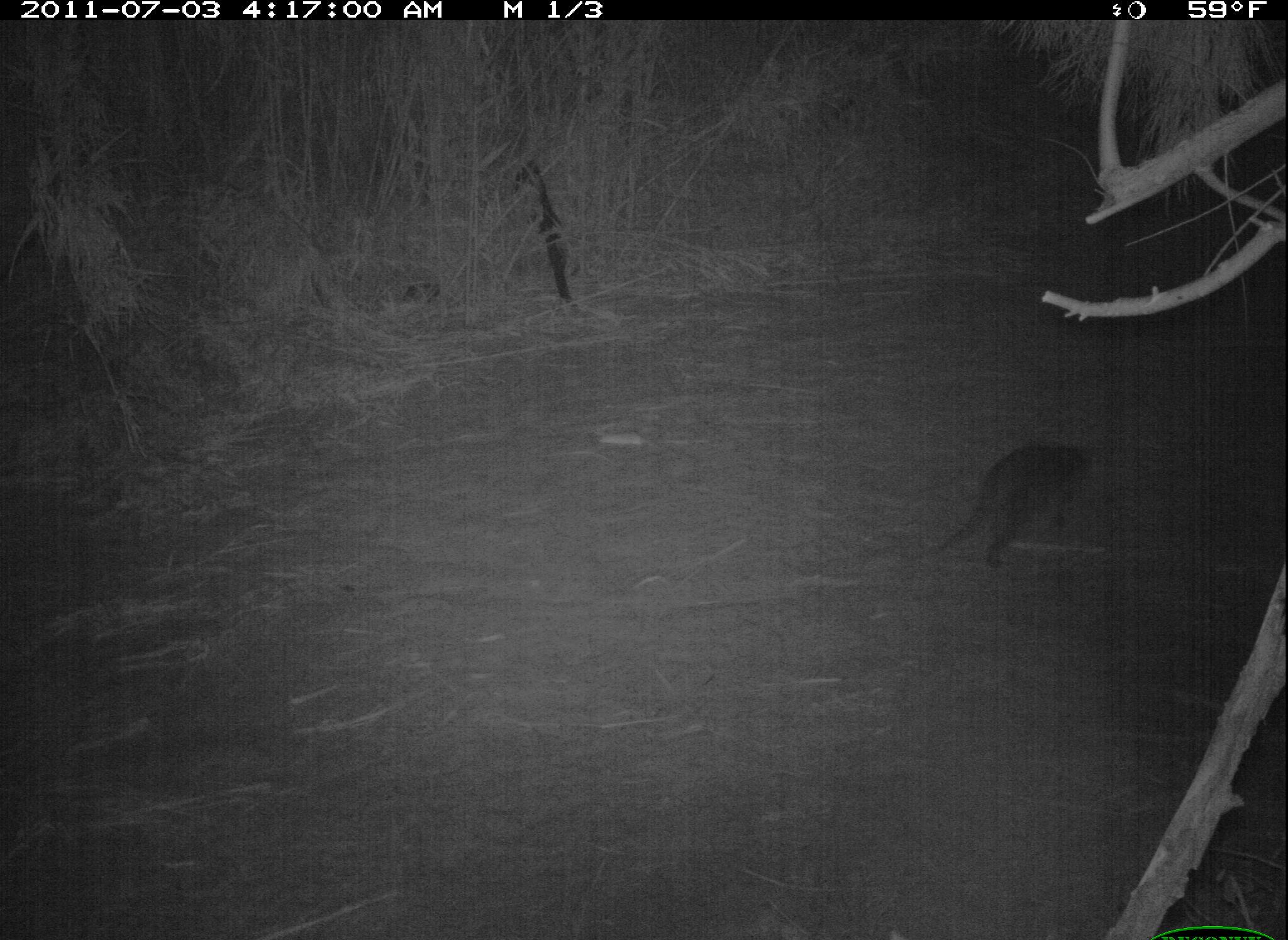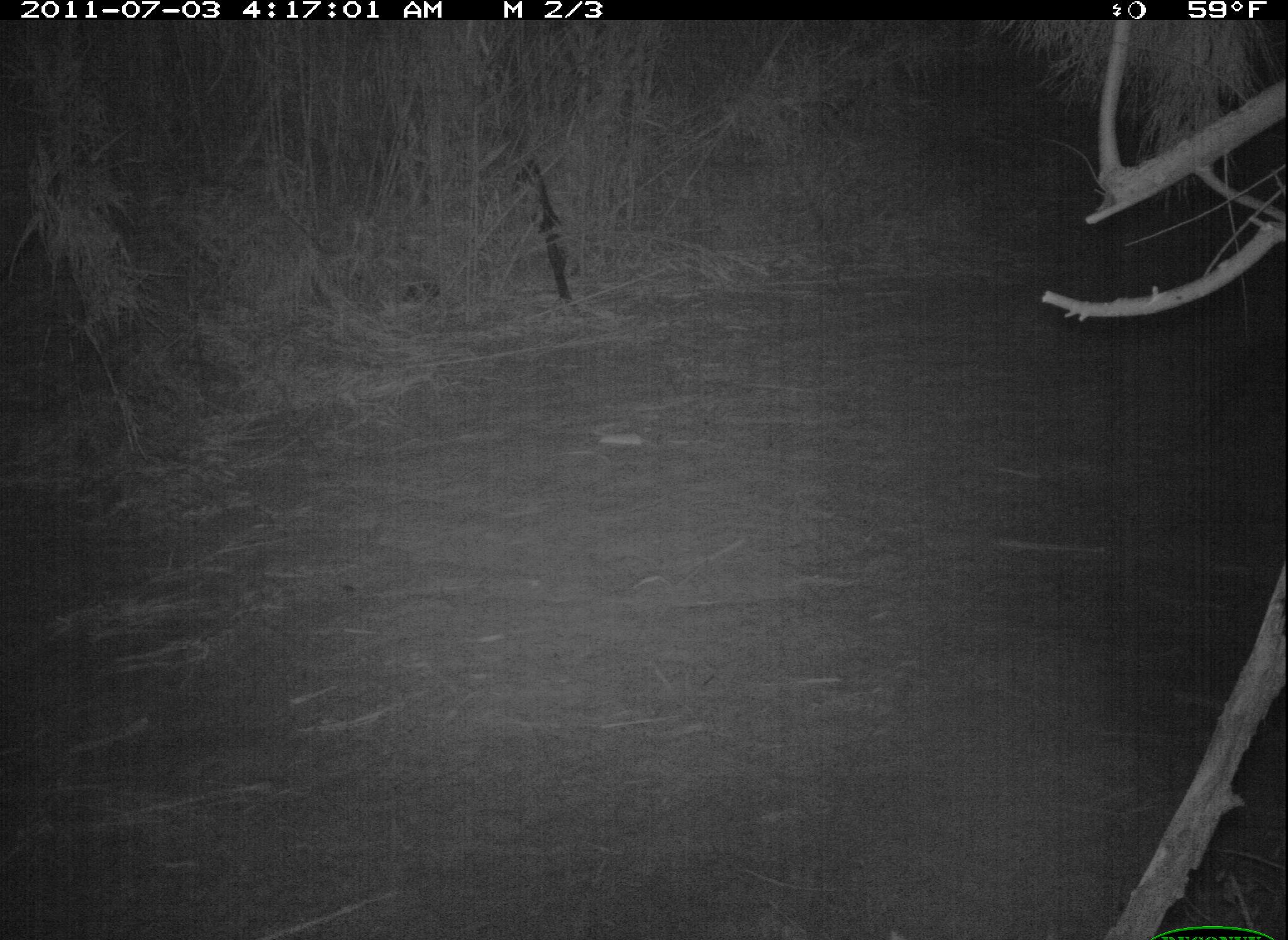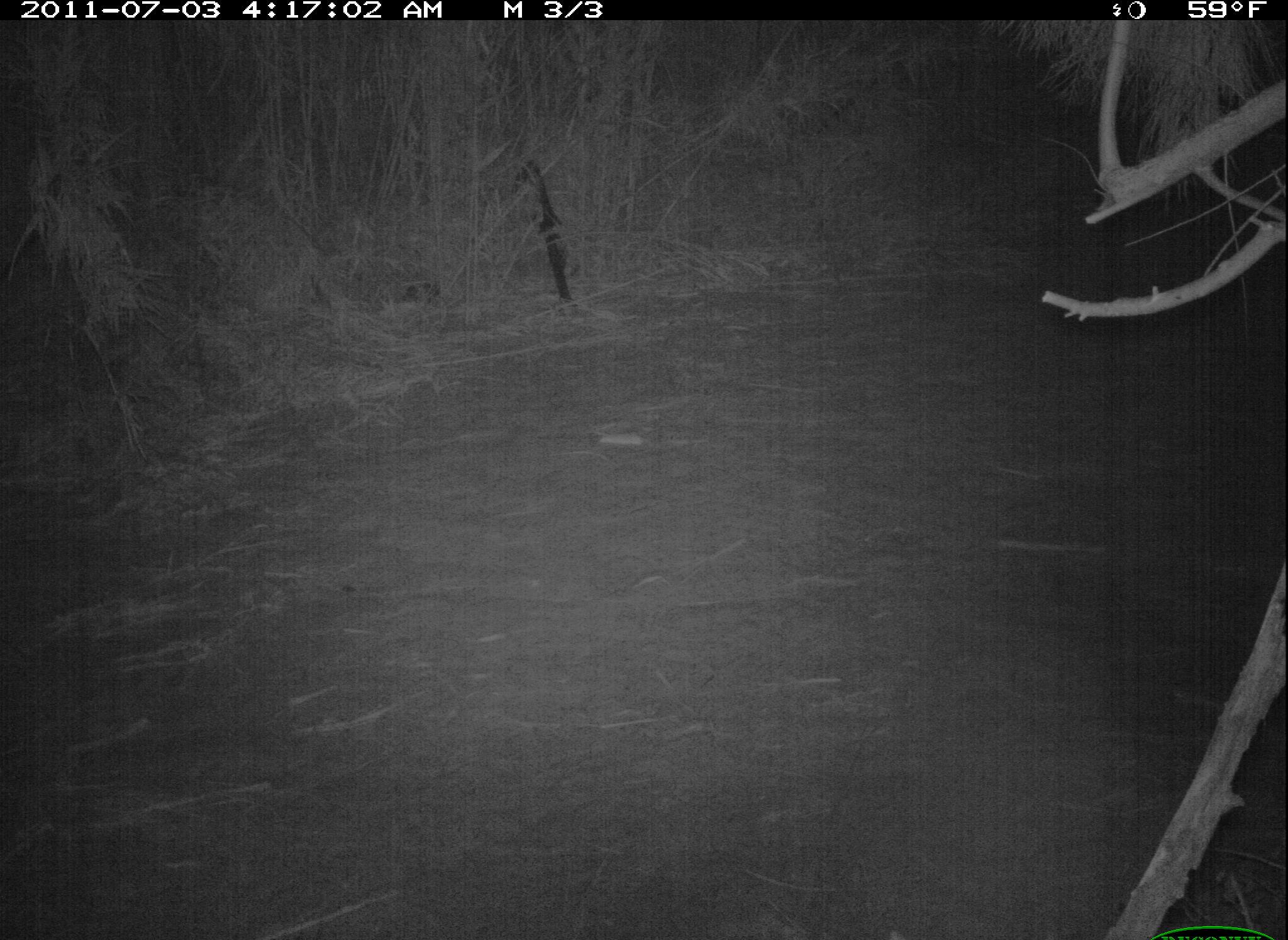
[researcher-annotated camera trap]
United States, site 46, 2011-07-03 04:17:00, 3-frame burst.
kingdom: Animalia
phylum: Chordata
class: Mammalia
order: Carnivora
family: Procyonidae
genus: Procyon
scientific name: Procyon lotor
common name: raccoon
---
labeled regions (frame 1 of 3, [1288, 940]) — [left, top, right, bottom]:
raccoon: [902, 428, 1104, 577]